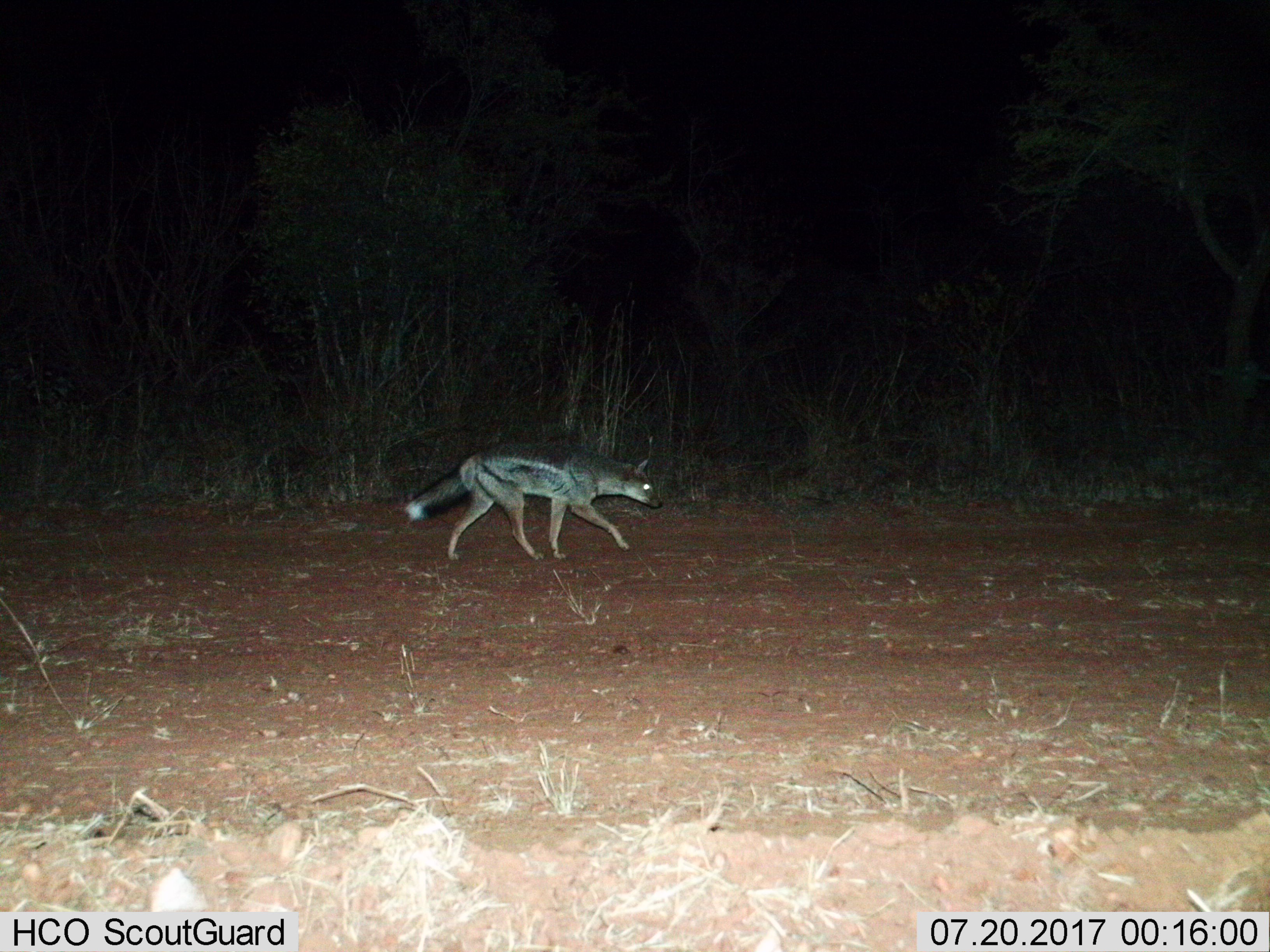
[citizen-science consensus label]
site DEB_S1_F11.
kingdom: Animalia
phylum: Chordata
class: Mammalia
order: Carnivora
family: Canidae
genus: Lupulella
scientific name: Lupulella mesomelas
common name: black-backed jackal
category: jackalblackbacked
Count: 1.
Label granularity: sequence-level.